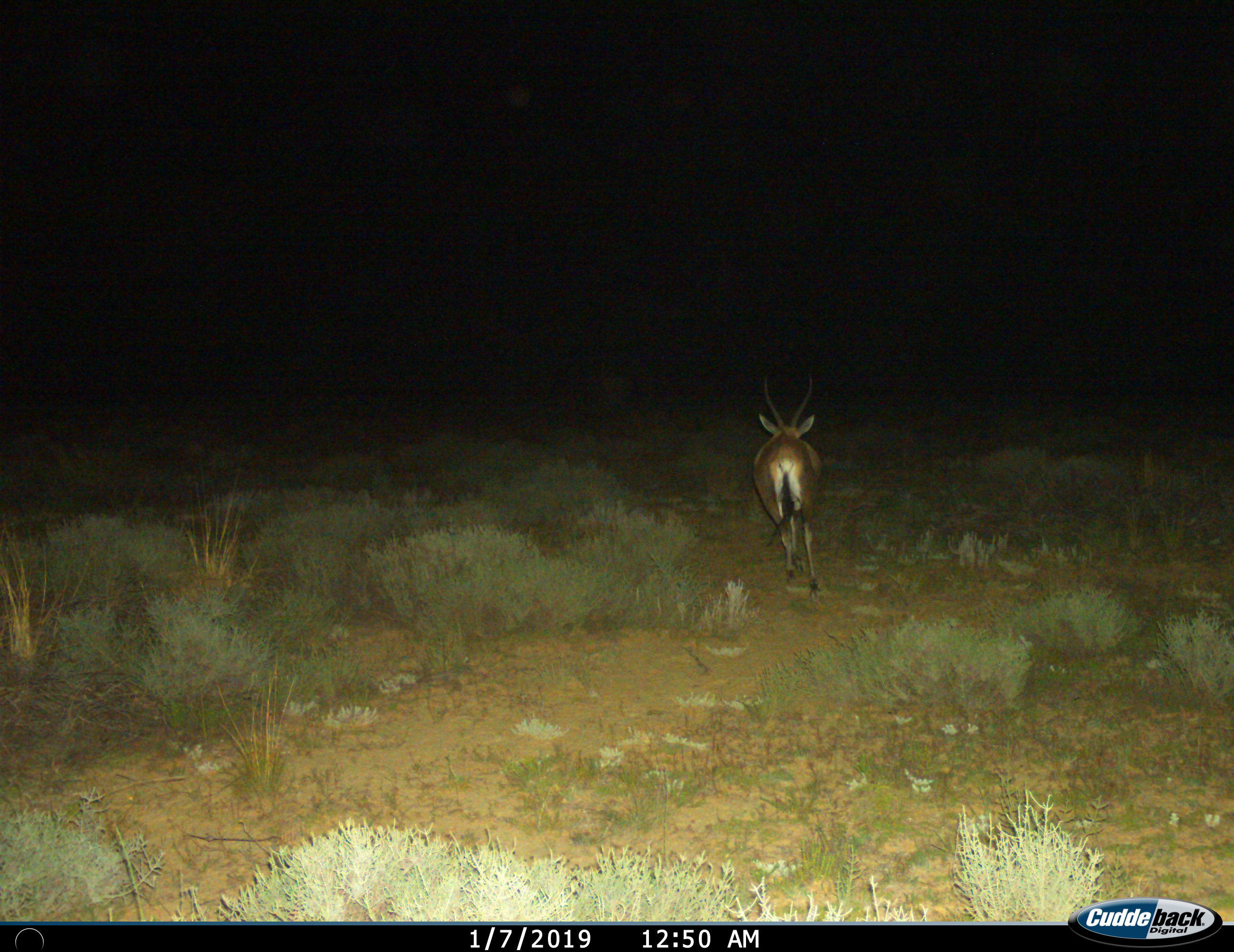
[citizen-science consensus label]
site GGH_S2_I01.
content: unidentified animal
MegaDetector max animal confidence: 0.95